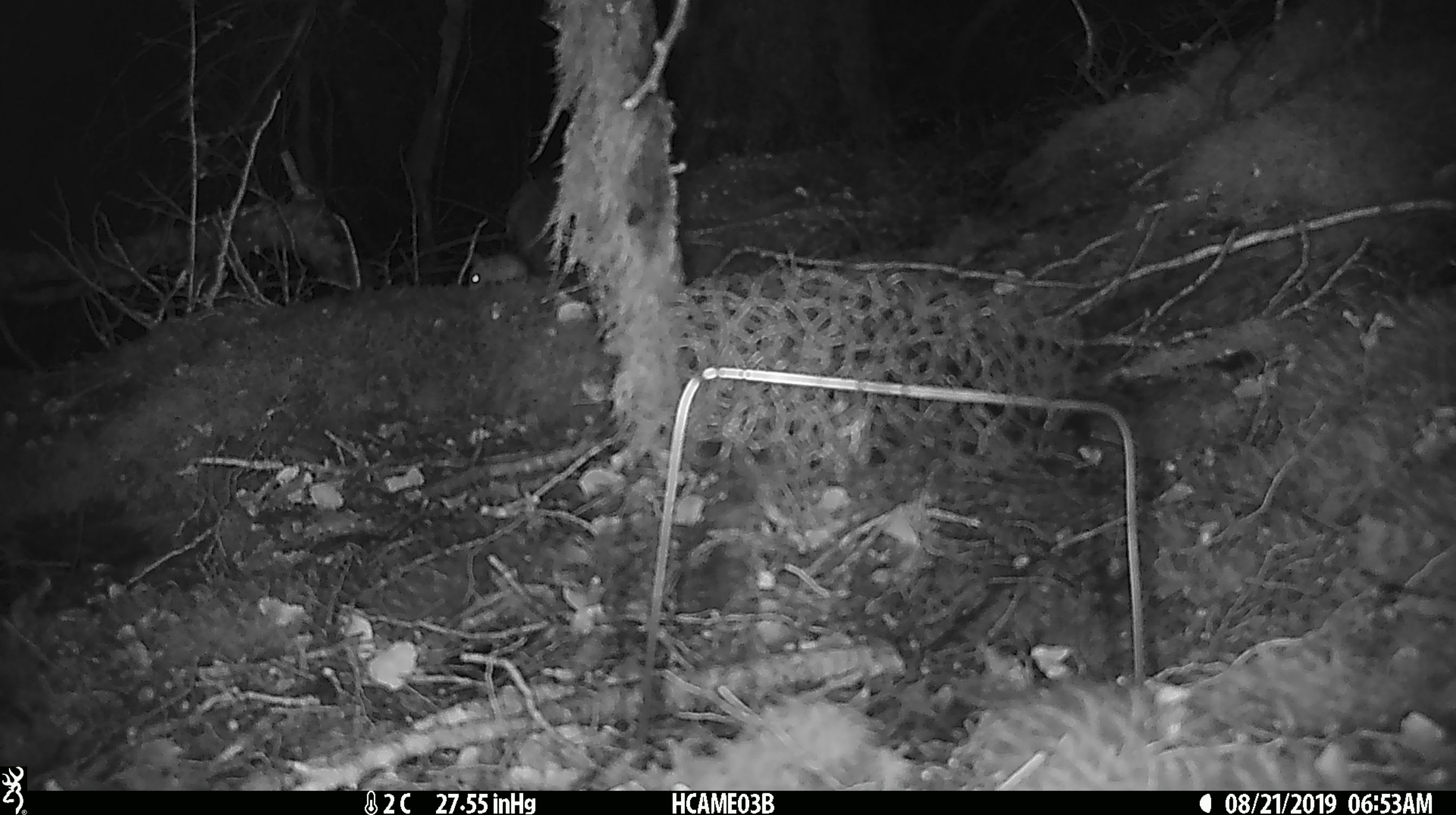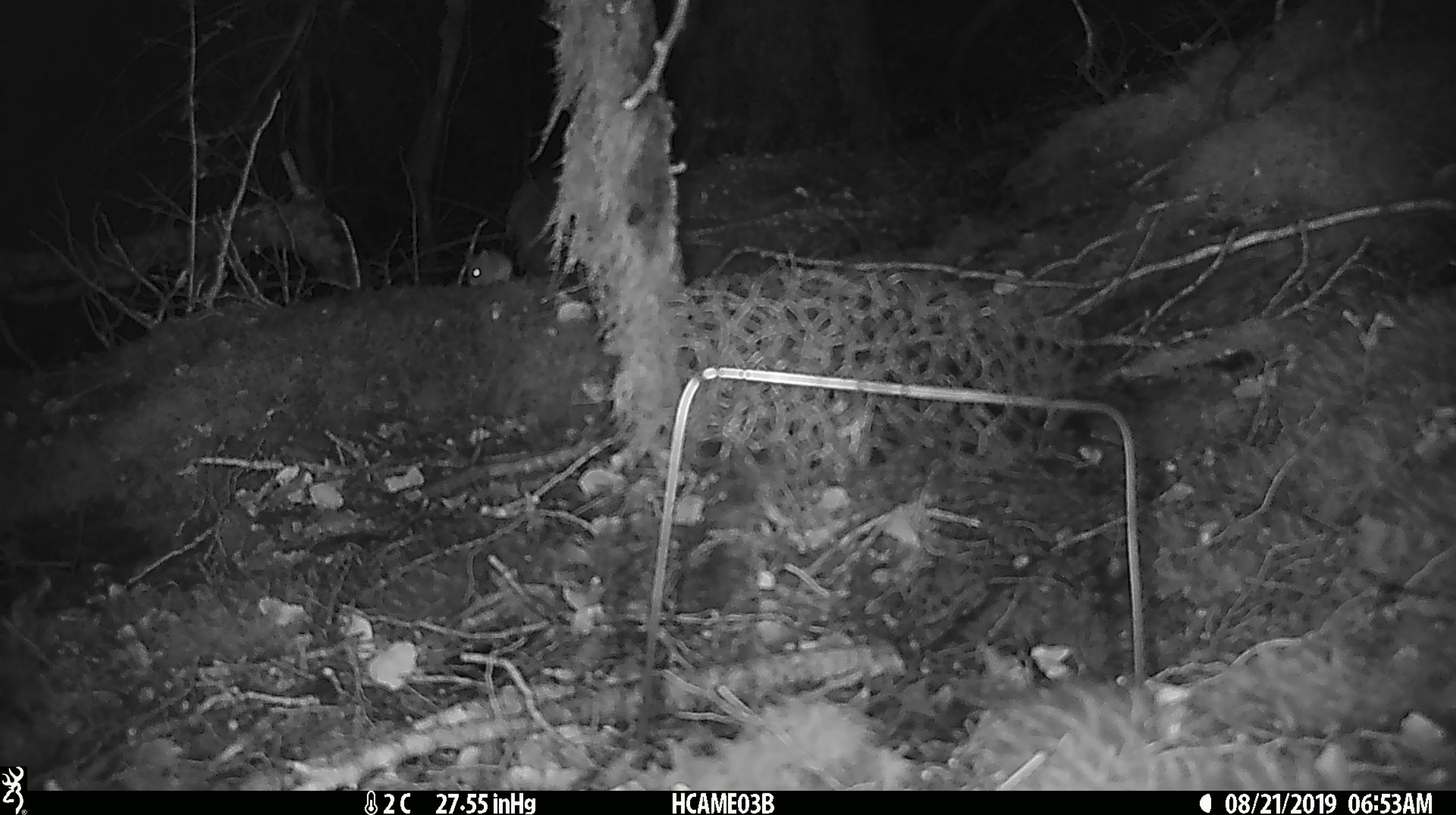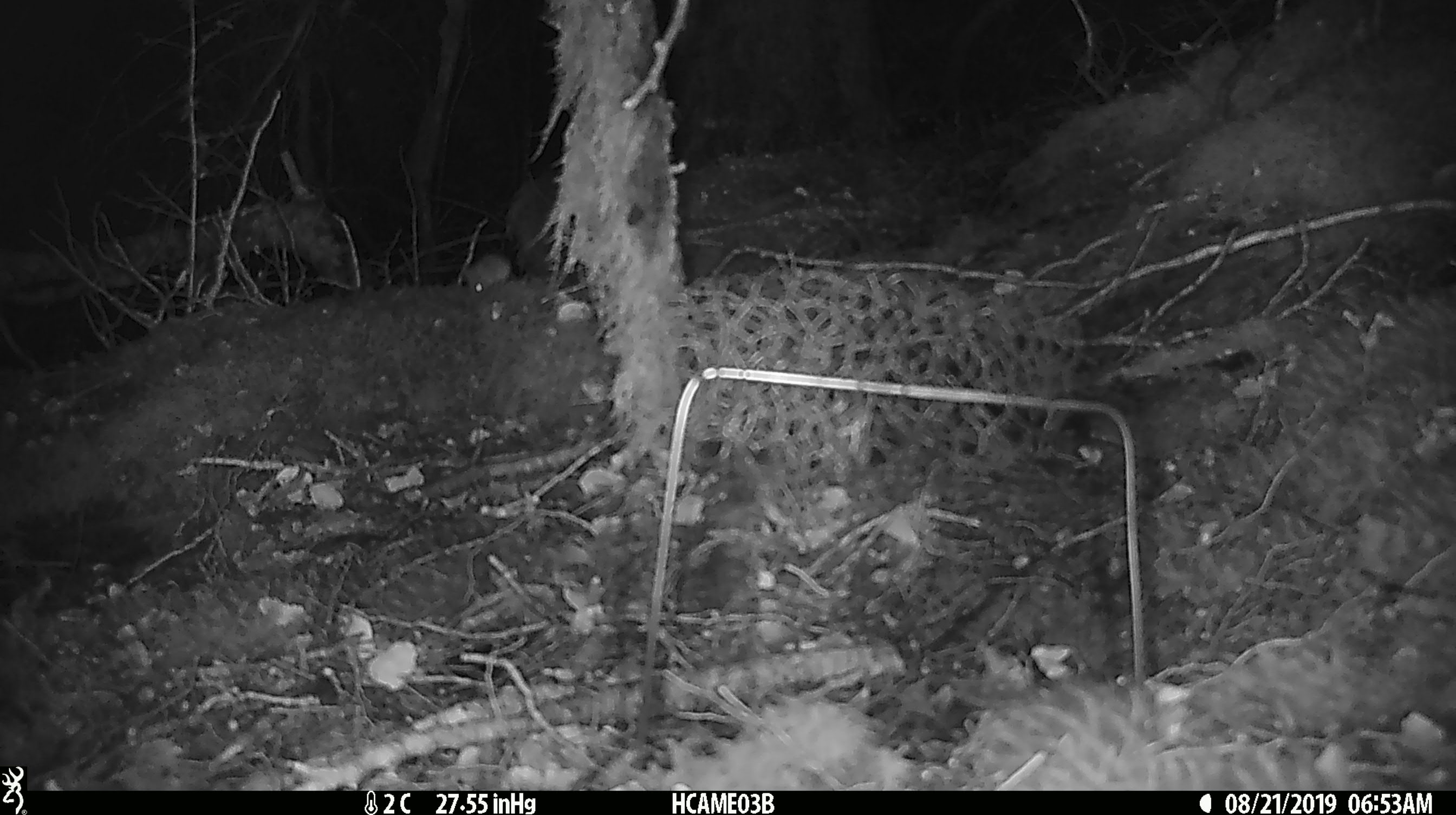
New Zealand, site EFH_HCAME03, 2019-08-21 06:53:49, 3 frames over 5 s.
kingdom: Animalia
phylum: Chordata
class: Mammalia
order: Rodentia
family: Muridae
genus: Mus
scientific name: Mus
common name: mouse